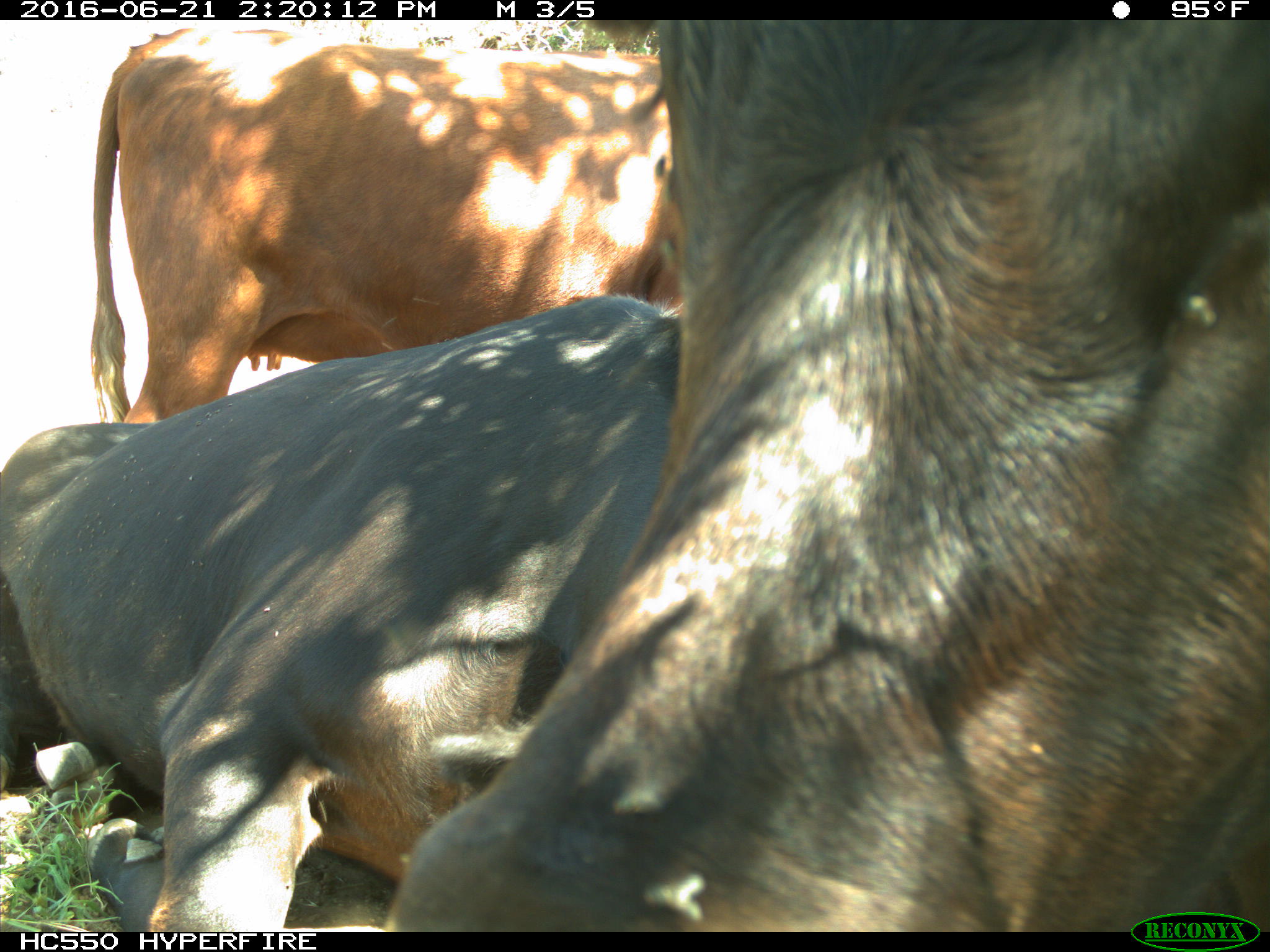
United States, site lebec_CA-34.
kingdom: Animalia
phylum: Chordata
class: Mammalia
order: Artiodactyla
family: Bovidae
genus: Bos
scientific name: Bos taurus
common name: domestic cow